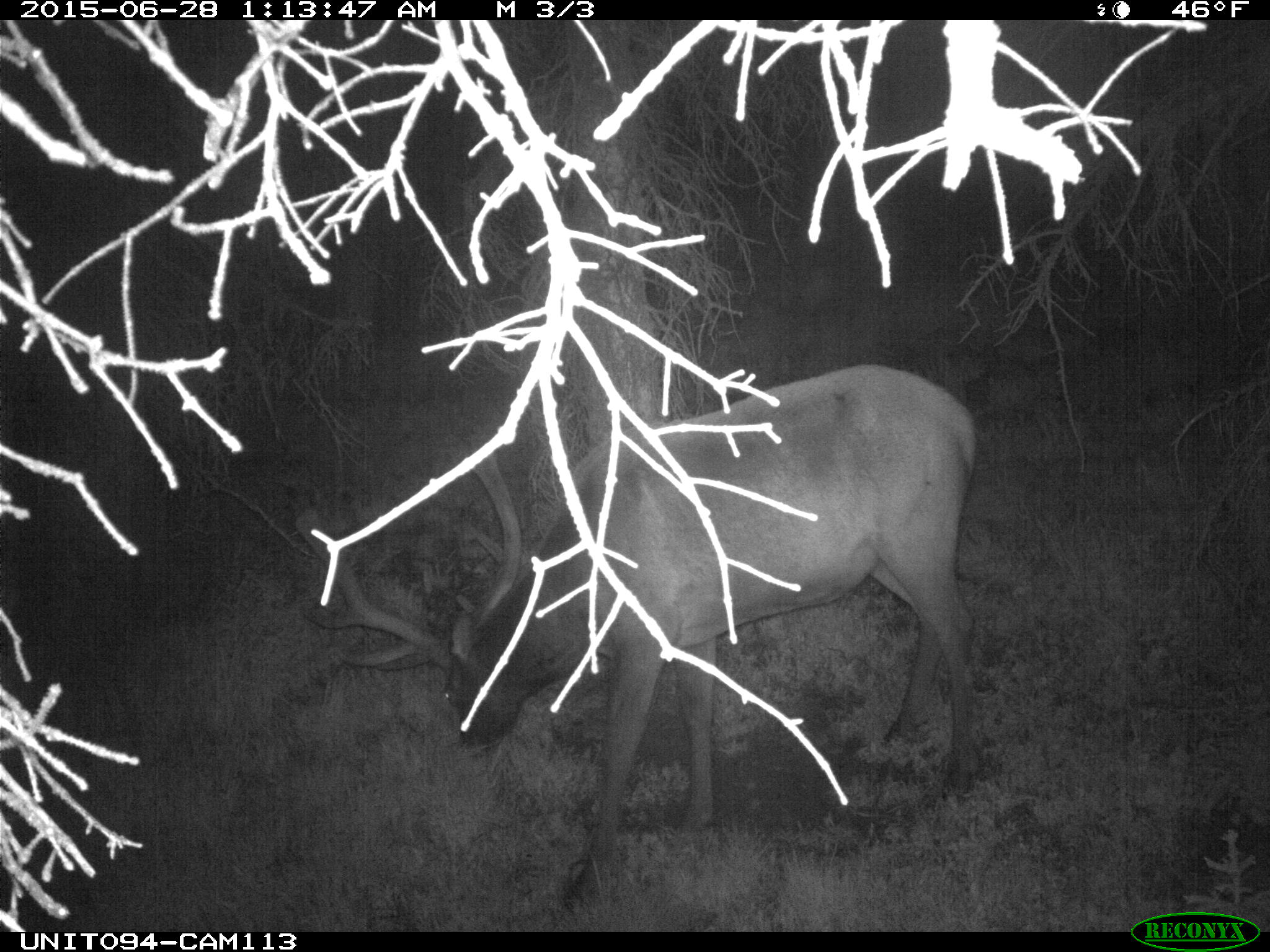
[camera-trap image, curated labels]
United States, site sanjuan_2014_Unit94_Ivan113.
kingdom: Animalia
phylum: Chordata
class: Mammalia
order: Artiodactyla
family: Cervidae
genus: Cervus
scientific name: Cervus elaphus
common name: red deer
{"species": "Cervus elaphus (red deer)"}